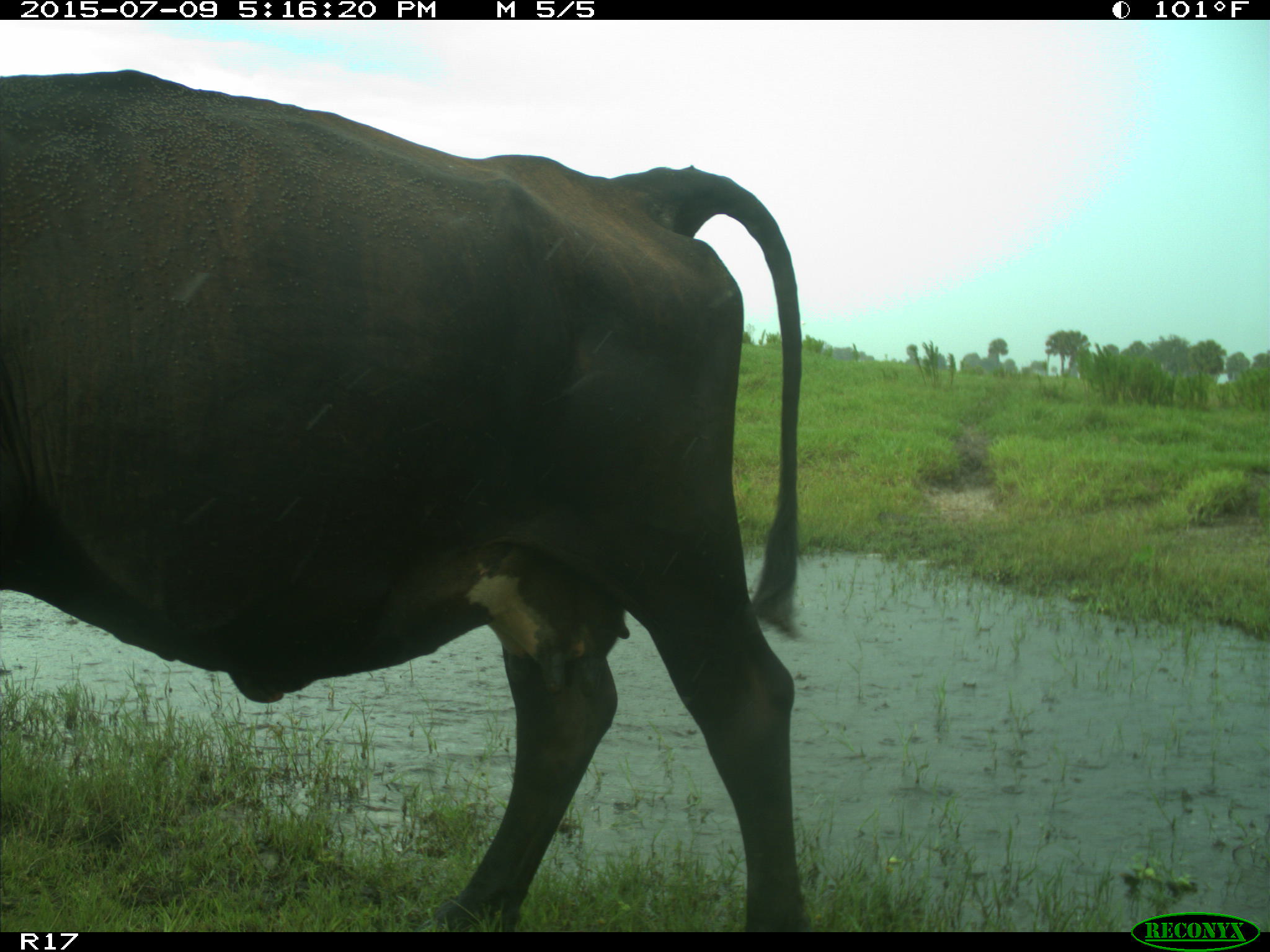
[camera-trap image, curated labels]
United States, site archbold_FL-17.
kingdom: Animalia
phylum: Chordata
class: Mammalia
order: Artiodactyla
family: Bovidae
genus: Bos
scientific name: Bos taurus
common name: domestic cow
Bos taurus (domestic cow).